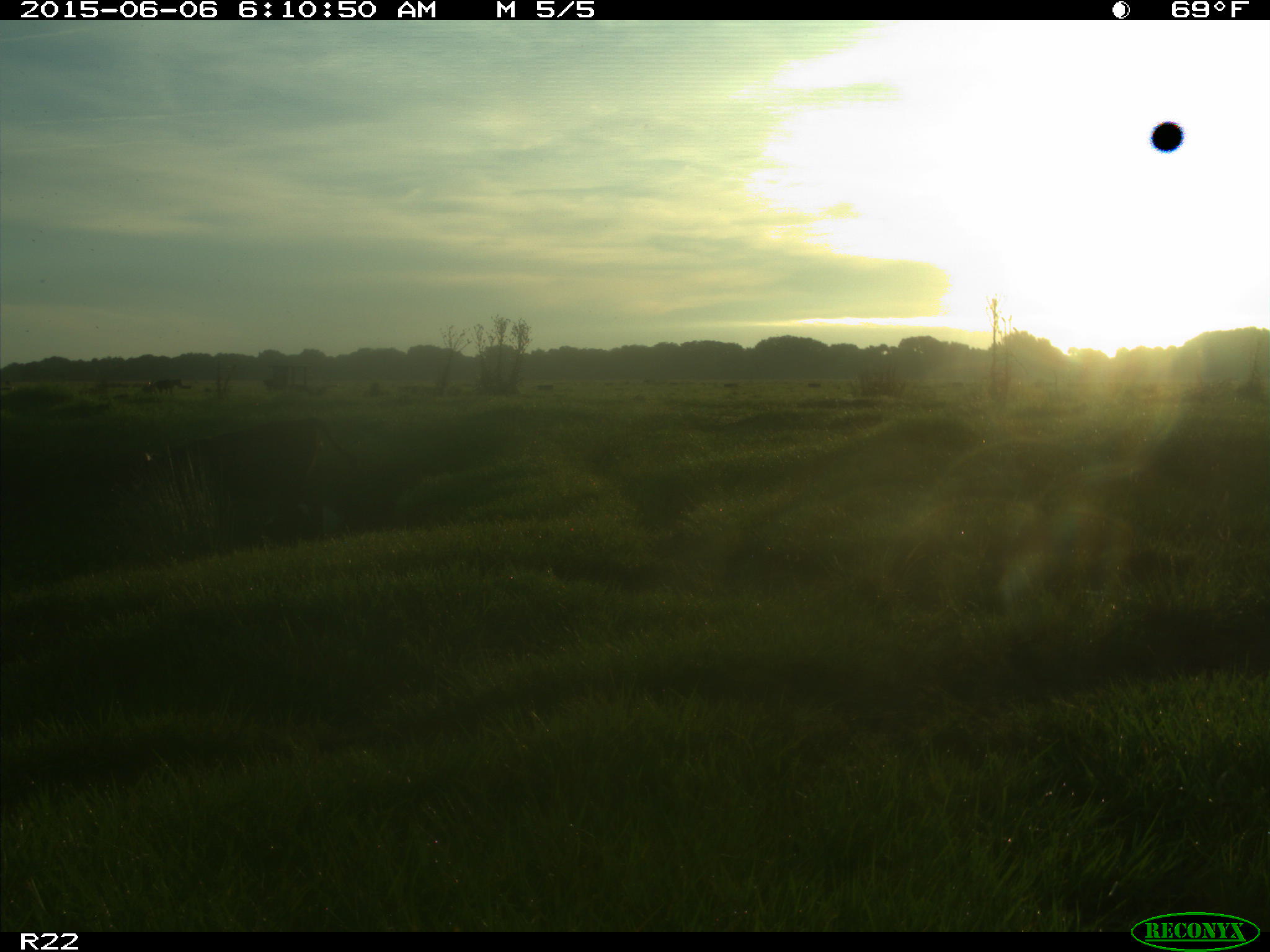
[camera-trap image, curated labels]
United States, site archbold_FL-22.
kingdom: Animalia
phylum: Chordata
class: Mammalia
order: Artiodactyla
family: Bovidae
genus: Bos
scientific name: Bos taurus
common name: domestic cow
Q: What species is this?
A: Bos taurus (domestic cow).